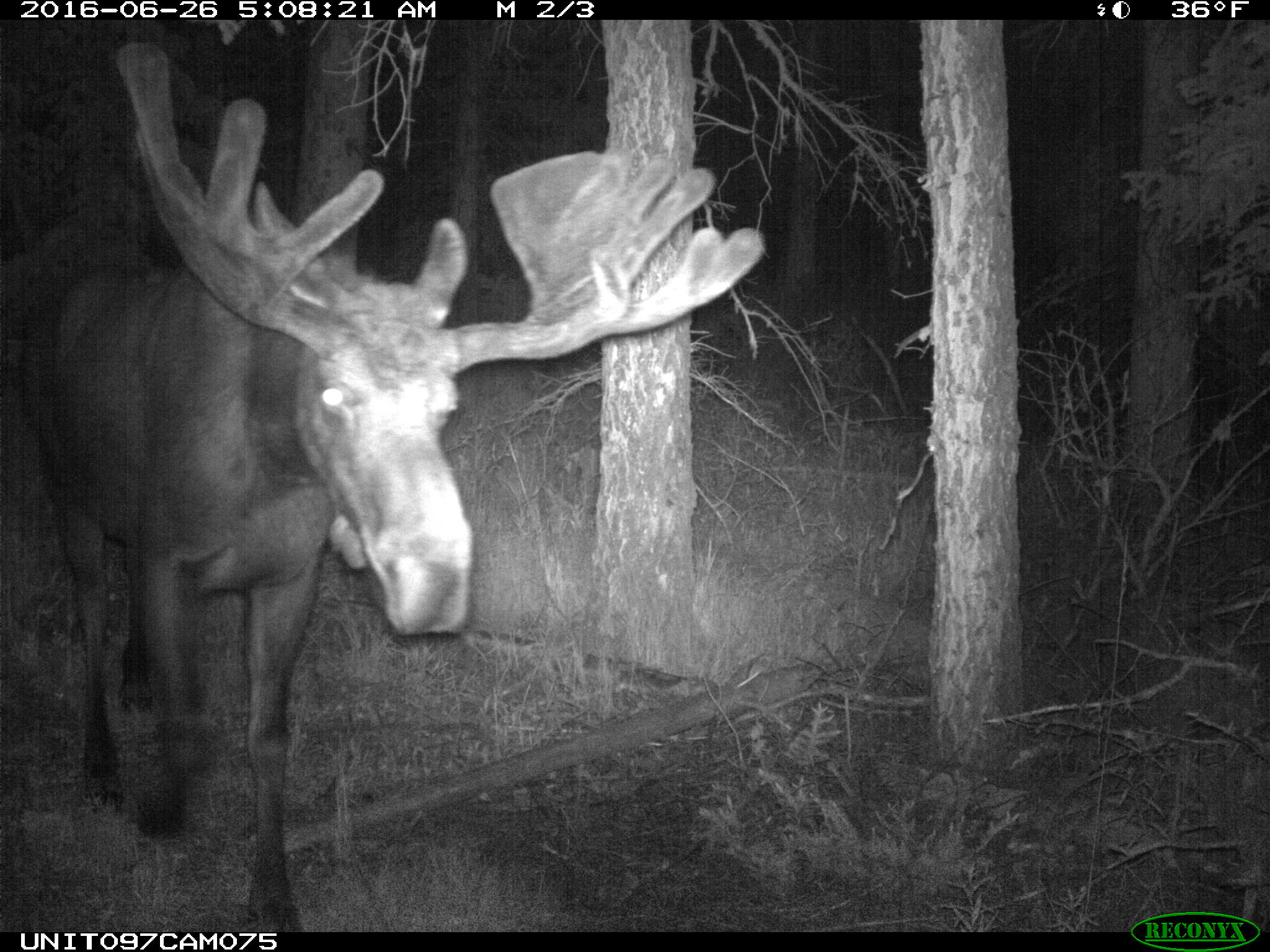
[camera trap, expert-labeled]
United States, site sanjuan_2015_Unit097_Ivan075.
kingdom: Animalia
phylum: Chordata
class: Mammalia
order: Artiodactyla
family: Cervidae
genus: Alces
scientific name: Alces alces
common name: moose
Alces alces (moose).